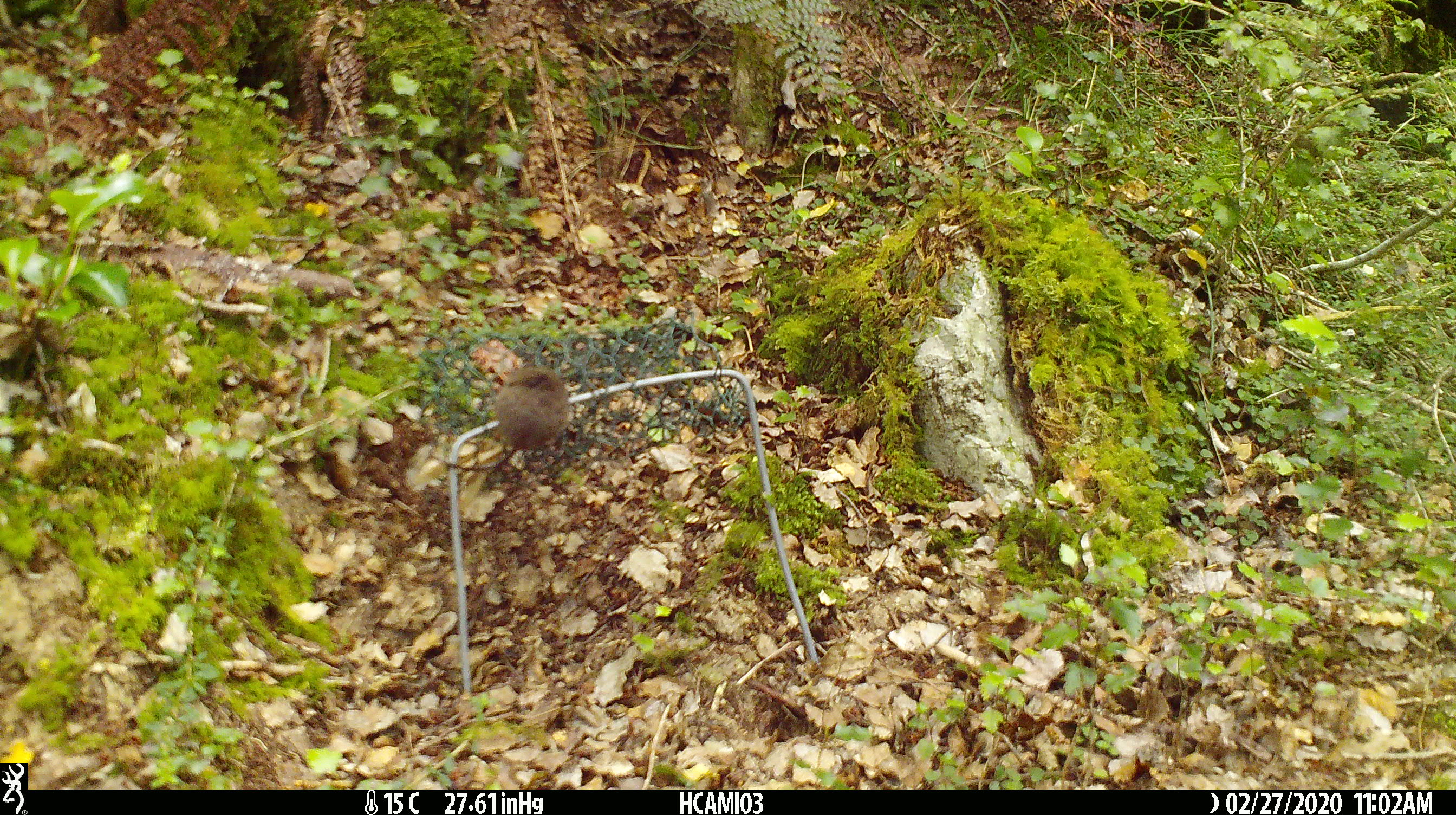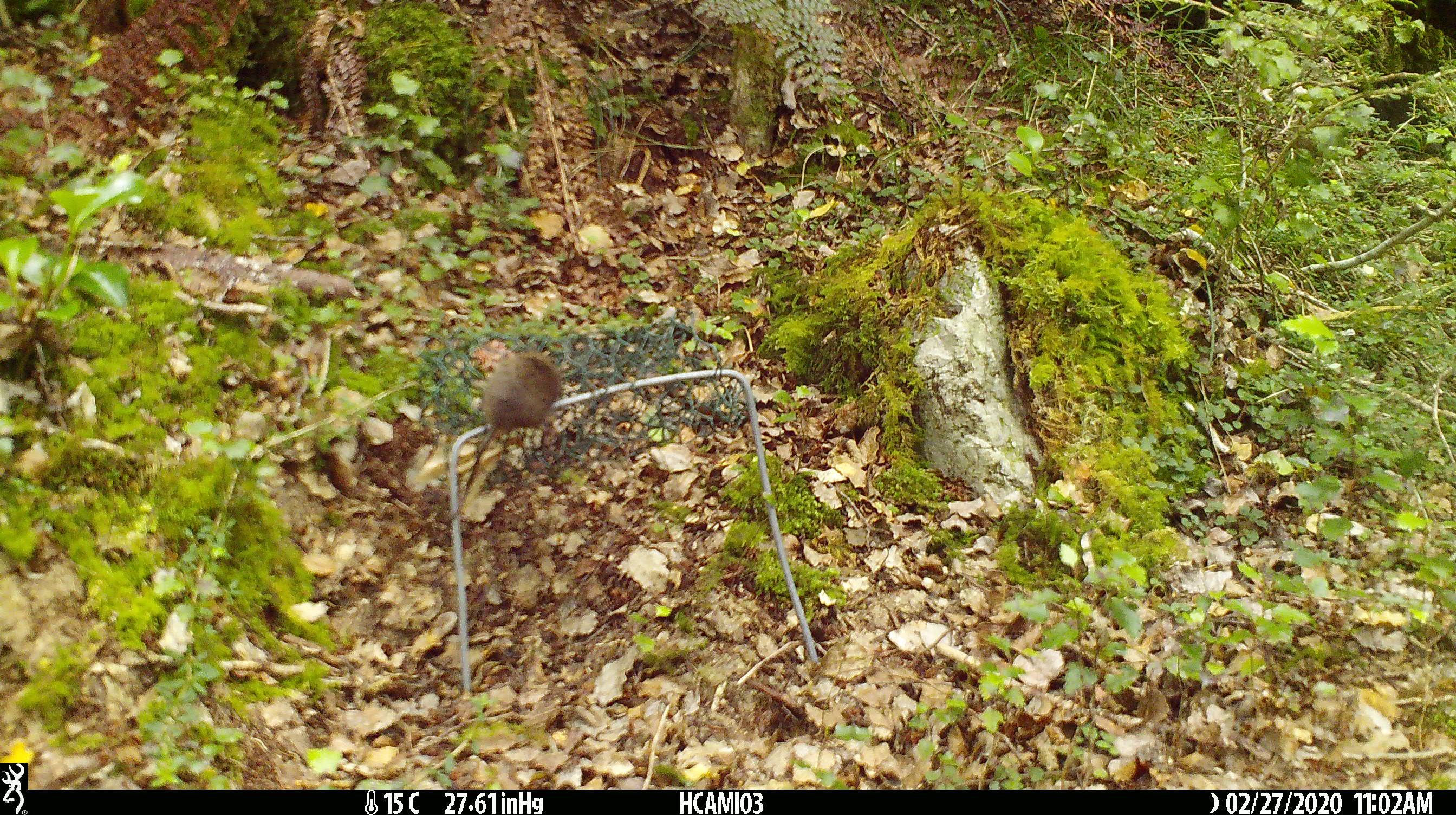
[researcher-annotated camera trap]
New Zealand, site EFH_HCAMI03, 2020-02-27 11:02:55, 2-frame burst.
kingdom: Animalia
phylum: Chordata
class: Mammalia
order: Rodentia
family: Muridae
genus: Mus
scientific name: Mus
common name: mouse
Mouse (Mus).